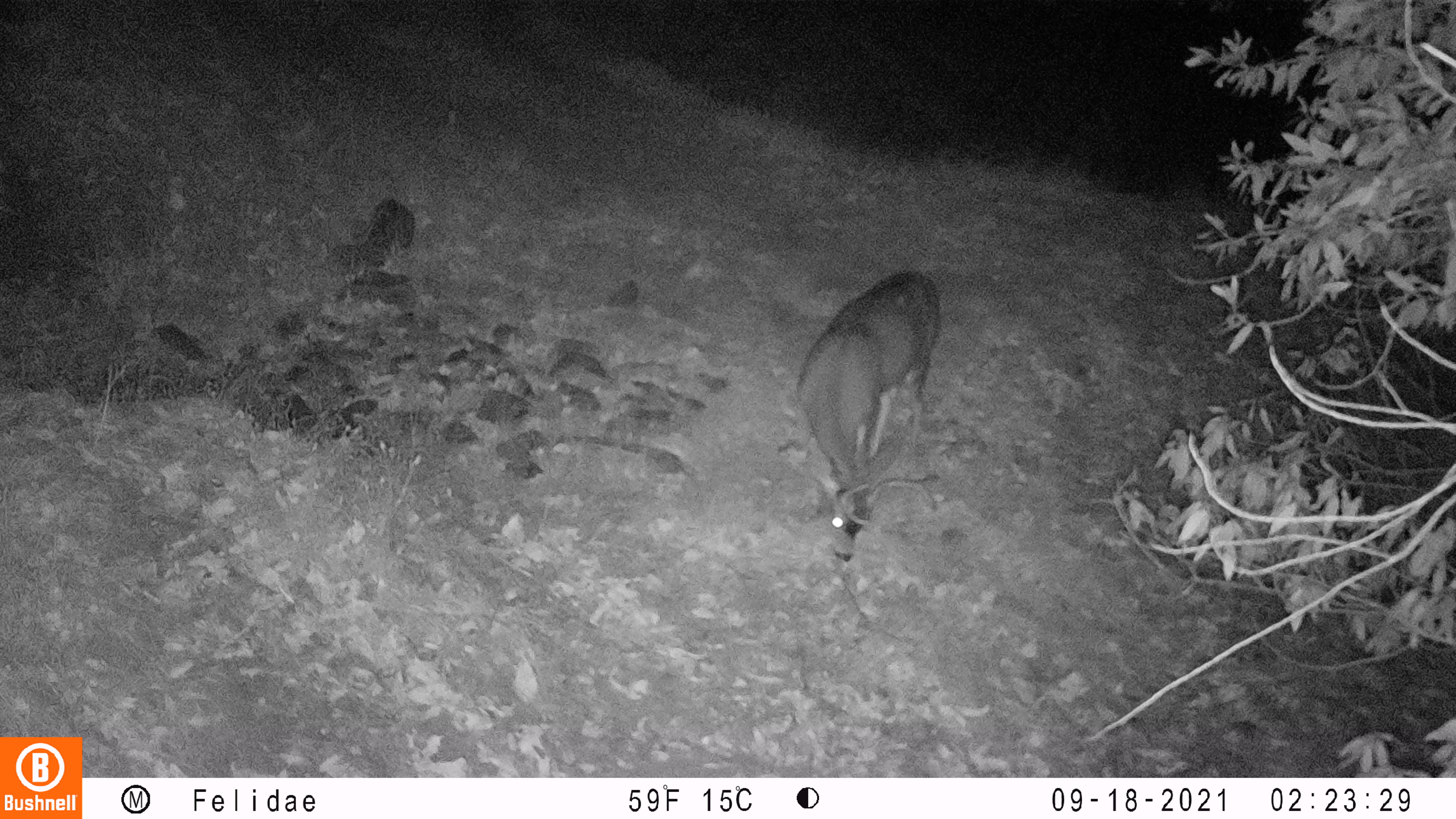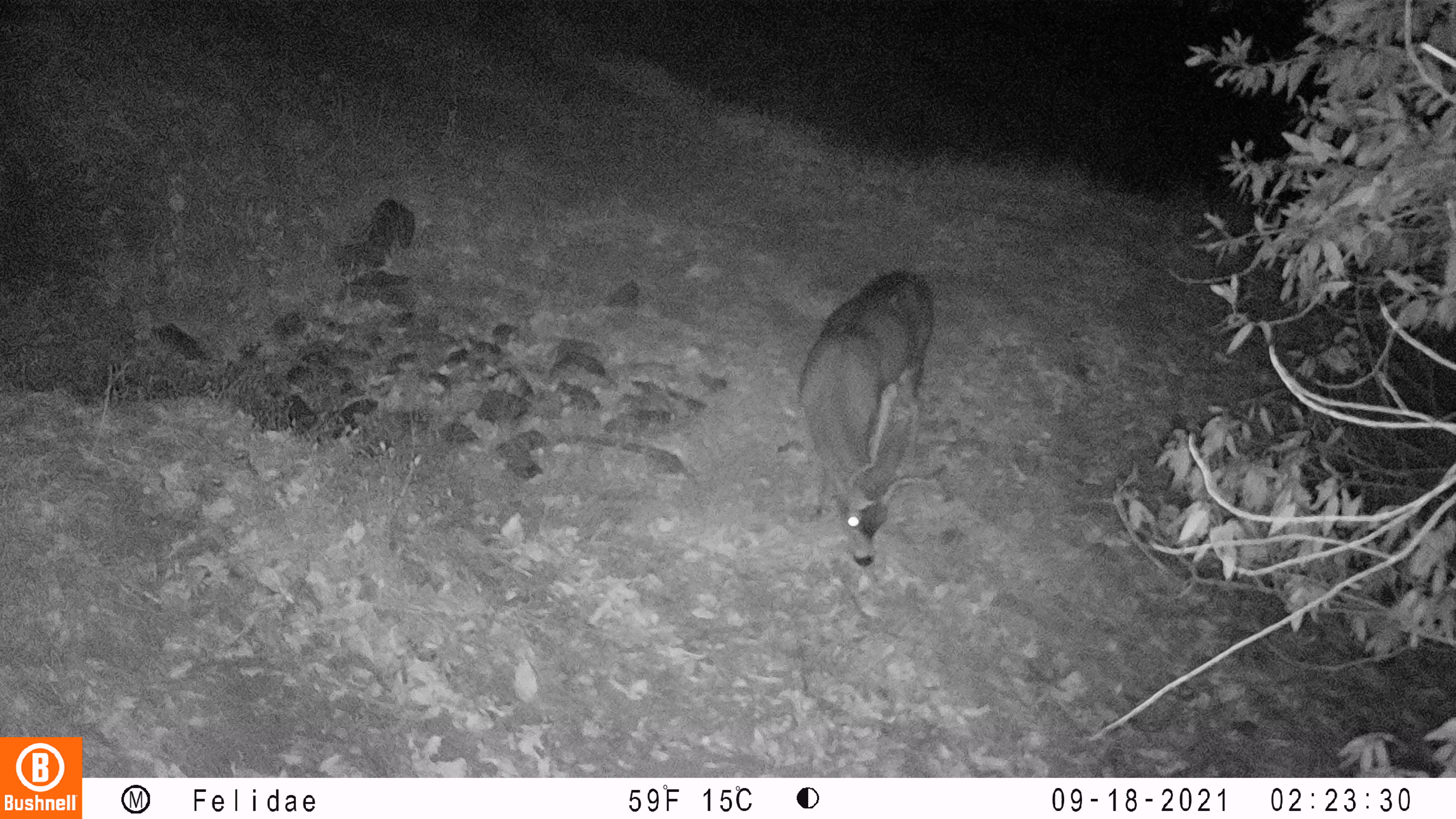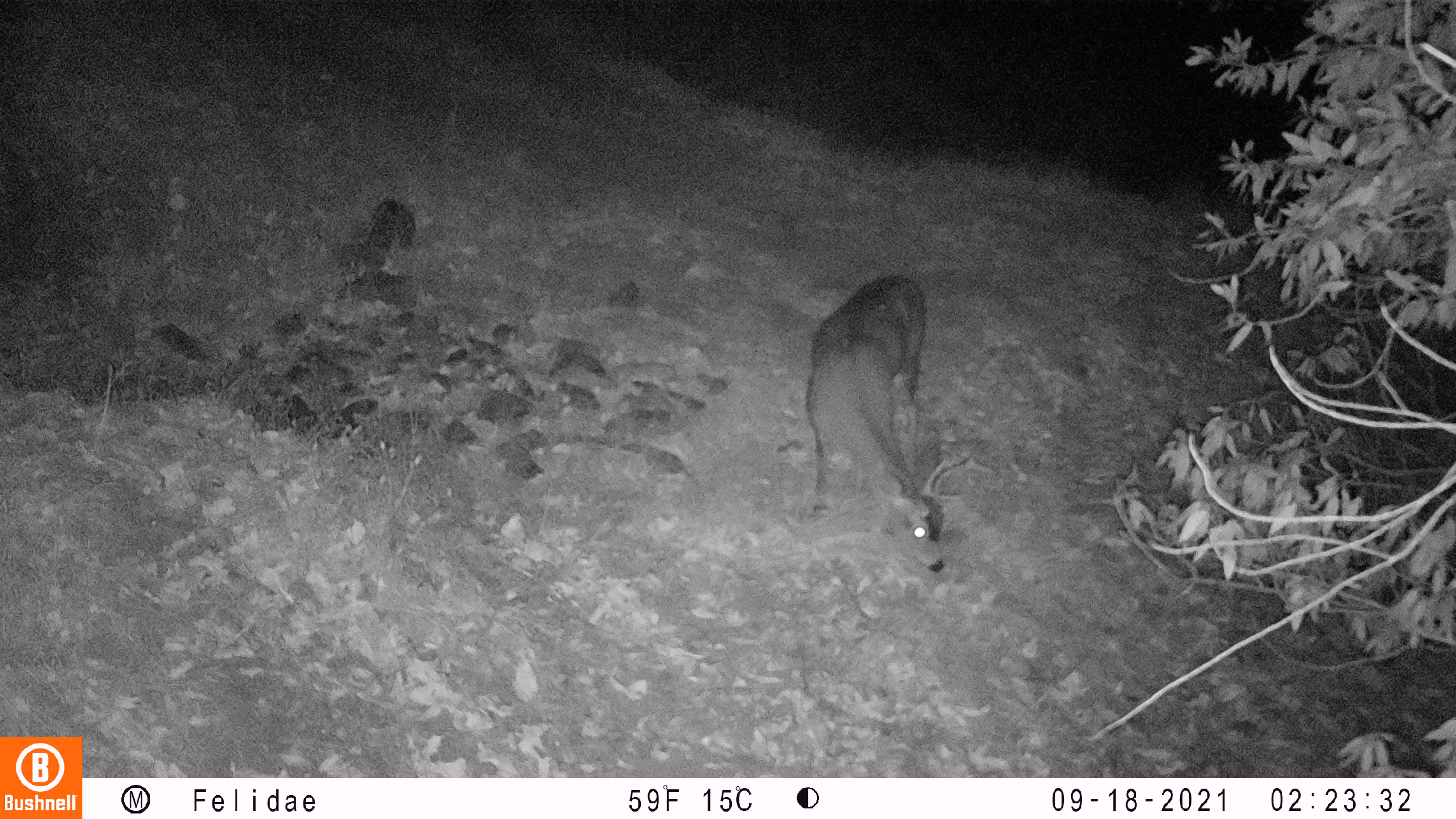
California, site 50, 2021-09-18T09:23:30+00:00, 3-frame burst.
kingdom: Animalia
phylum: Chordata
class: Mammalia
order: Artiodactyla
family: Cervidae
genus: Odocoileus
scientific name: Odocoileus hemionus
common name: mule deer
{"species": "mule deer (Odocoileus hemionus)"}